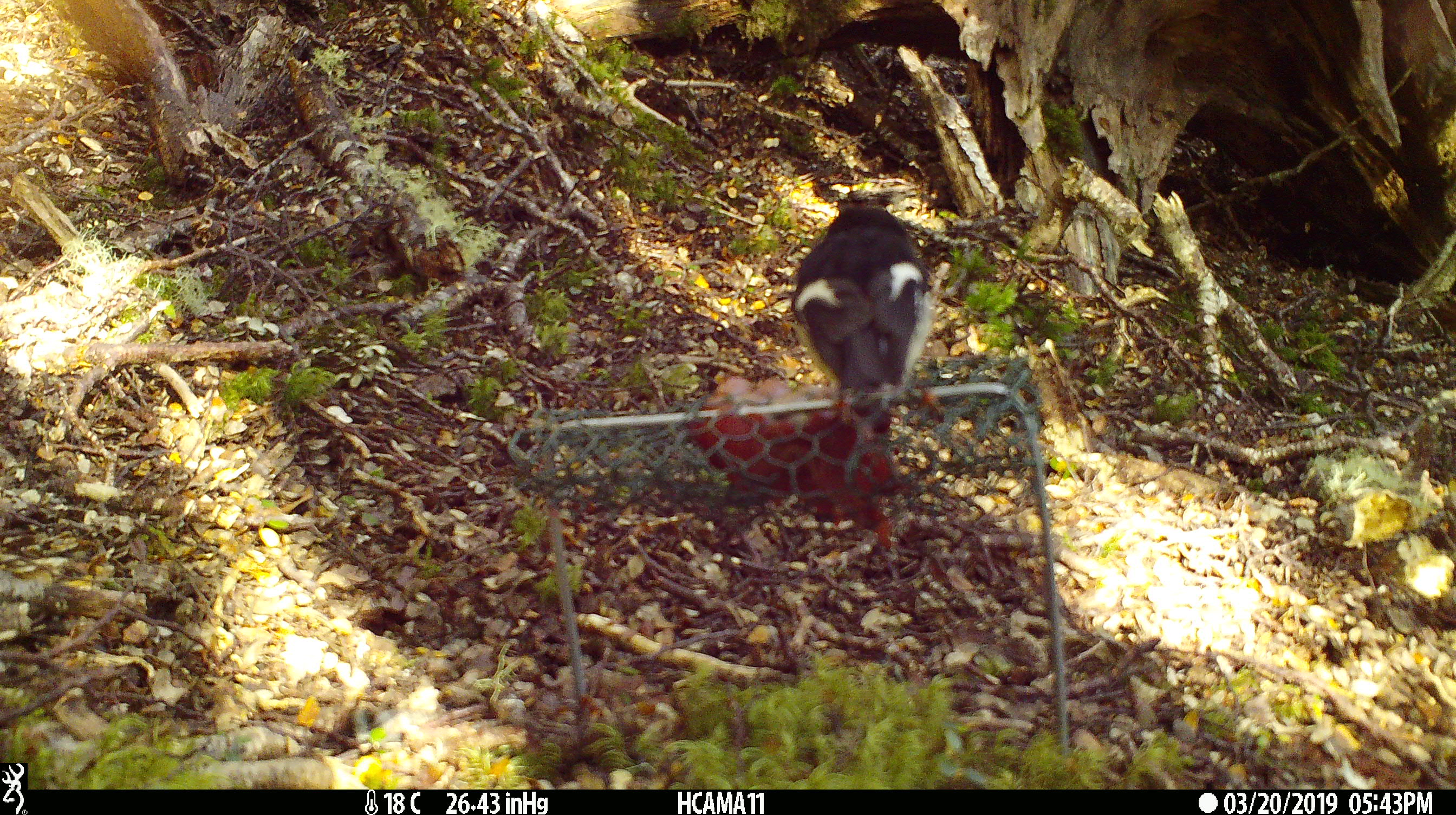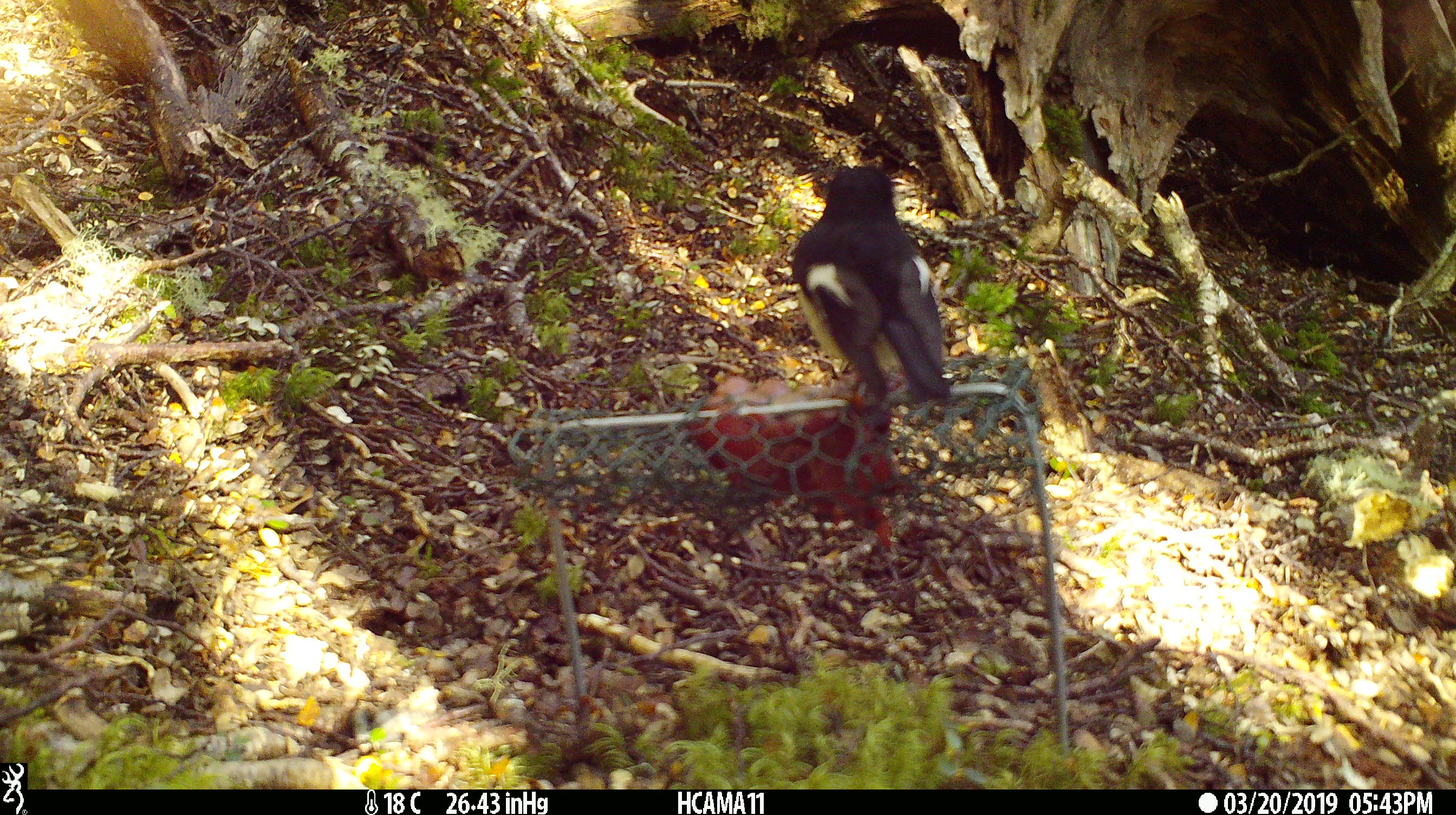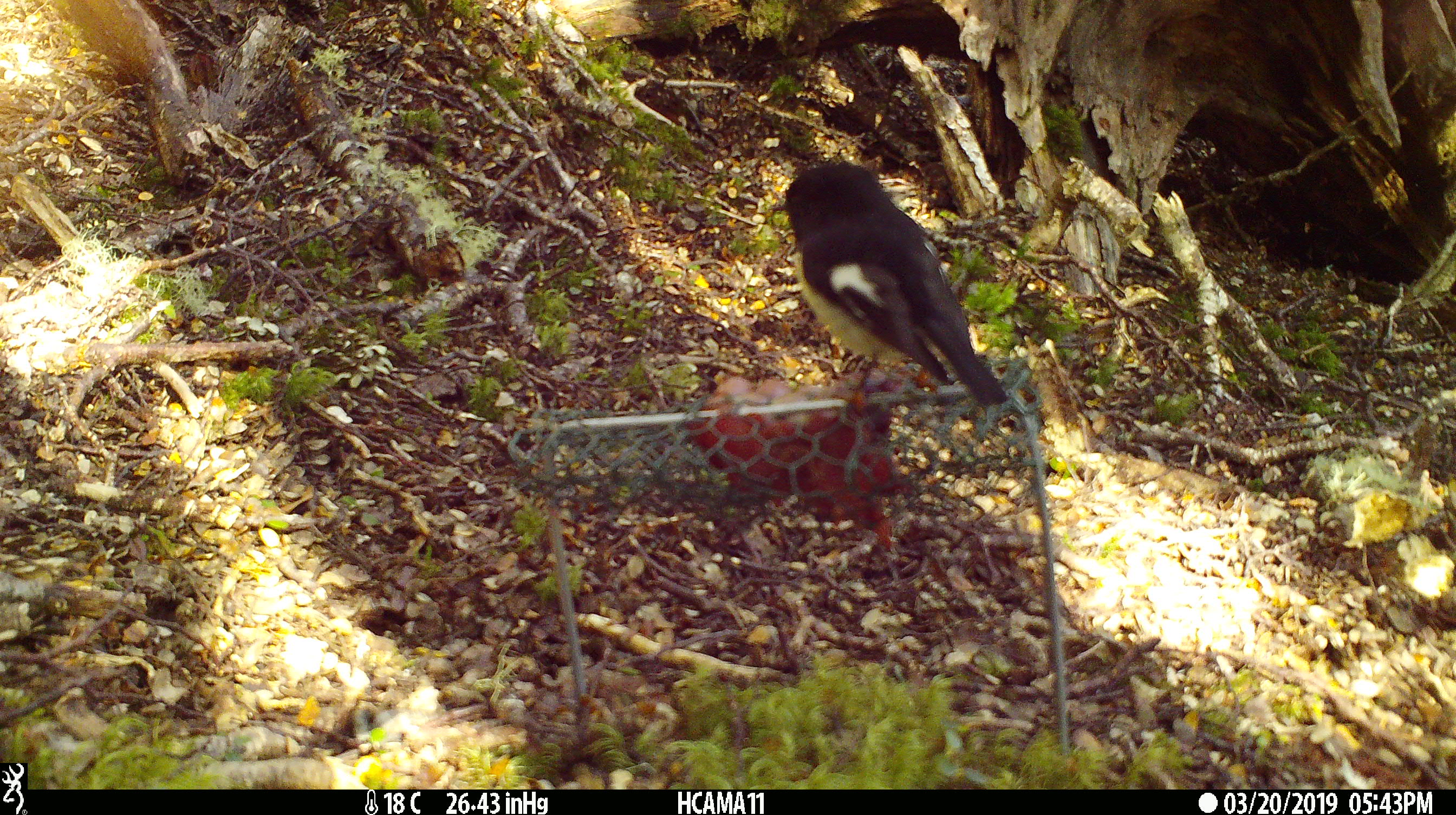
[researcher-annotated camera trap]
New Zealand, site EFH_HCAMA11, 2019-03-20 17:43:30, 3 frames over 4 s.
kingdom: Animalia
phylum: Chordata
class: Aves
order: Passeriformes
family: Petroicidae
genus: Petroica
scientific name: Petroica macrocephala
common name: tomtit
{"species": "tomtit (Petroica macrocephala)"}